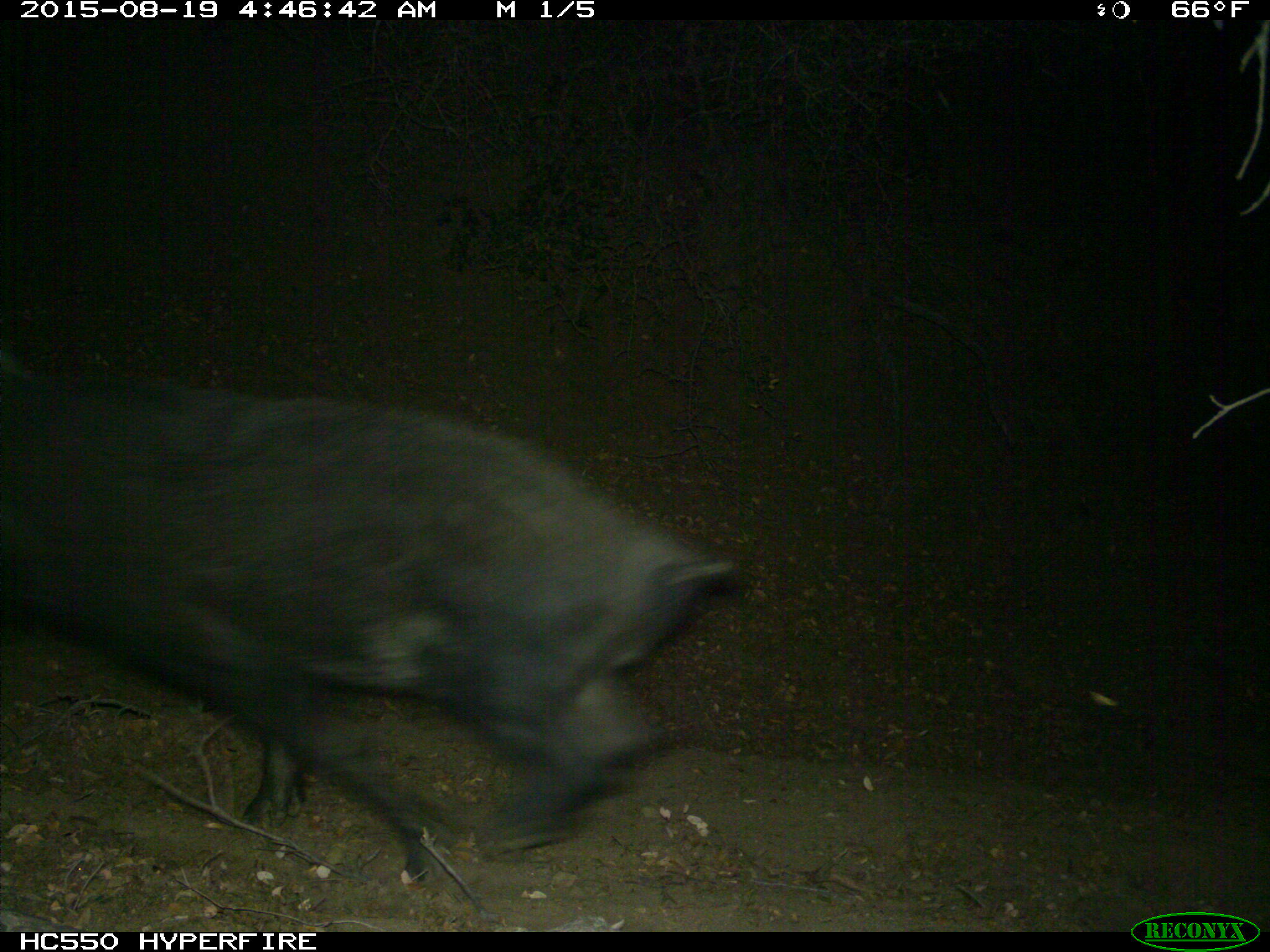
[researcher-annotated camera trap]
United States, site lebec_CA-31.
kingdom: Animalia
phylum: Chordata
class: Mammalia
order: Artiodactyla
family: Suidae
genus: Sus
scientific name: Sus scrofa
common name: wild boar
Sus scrofa (wild boar).